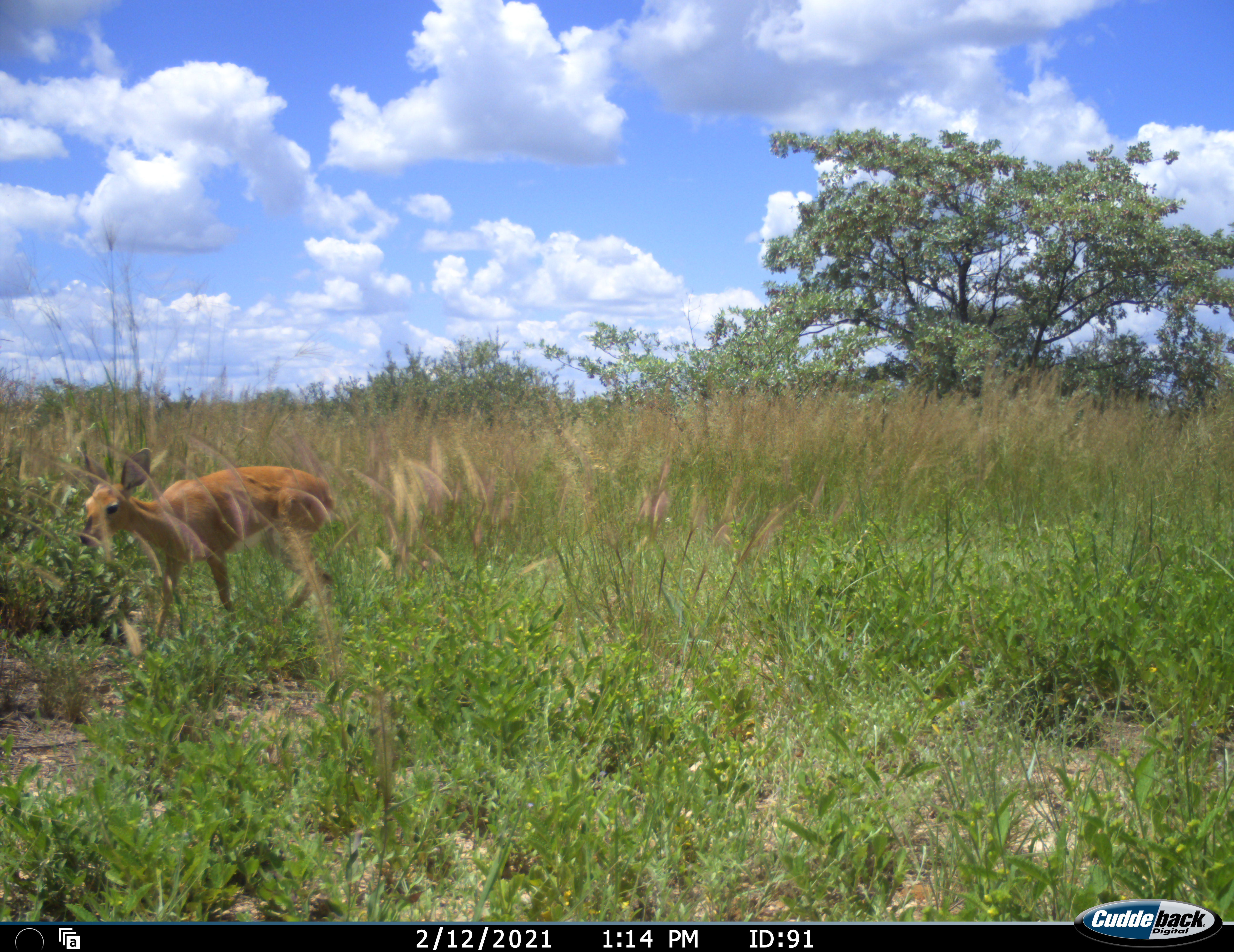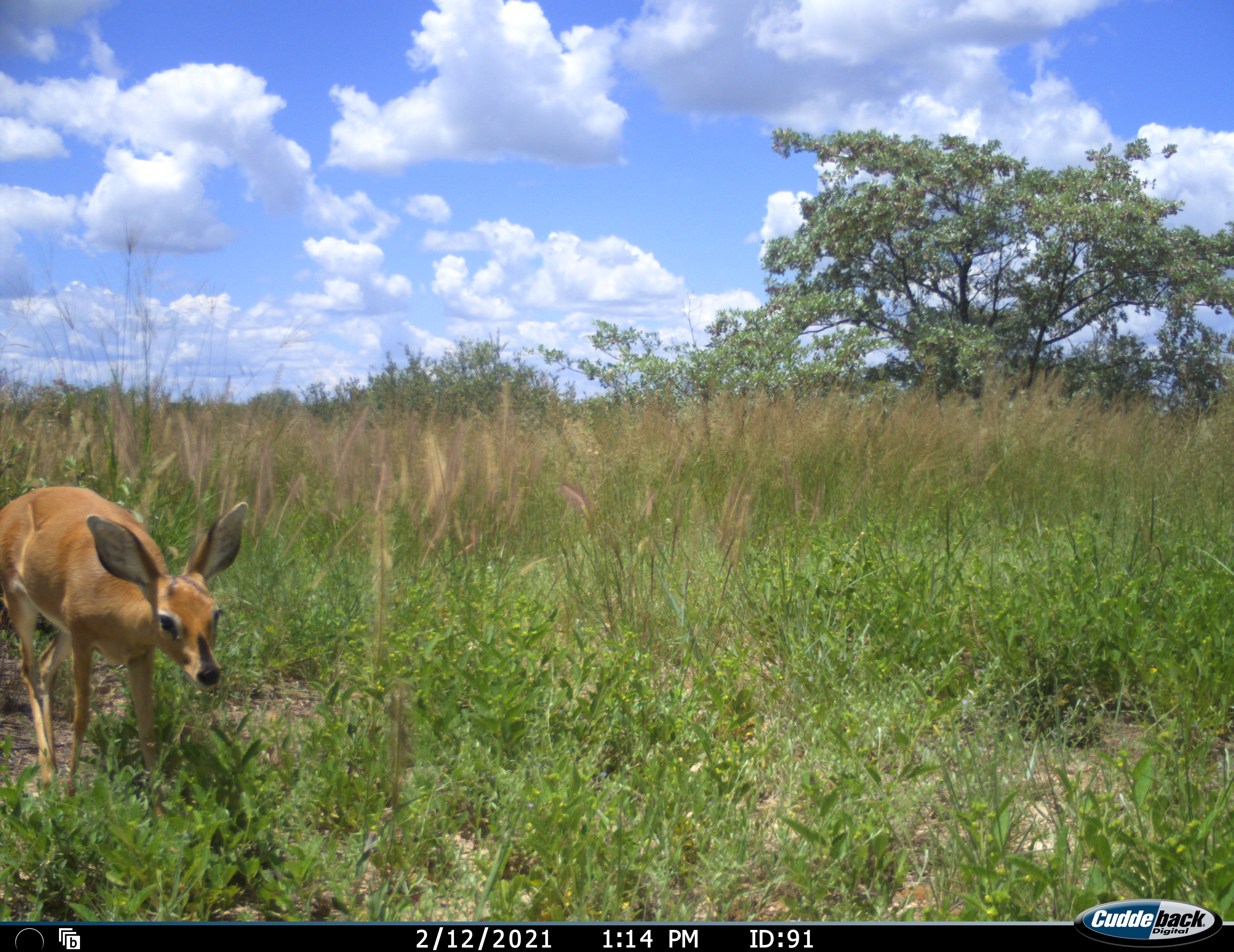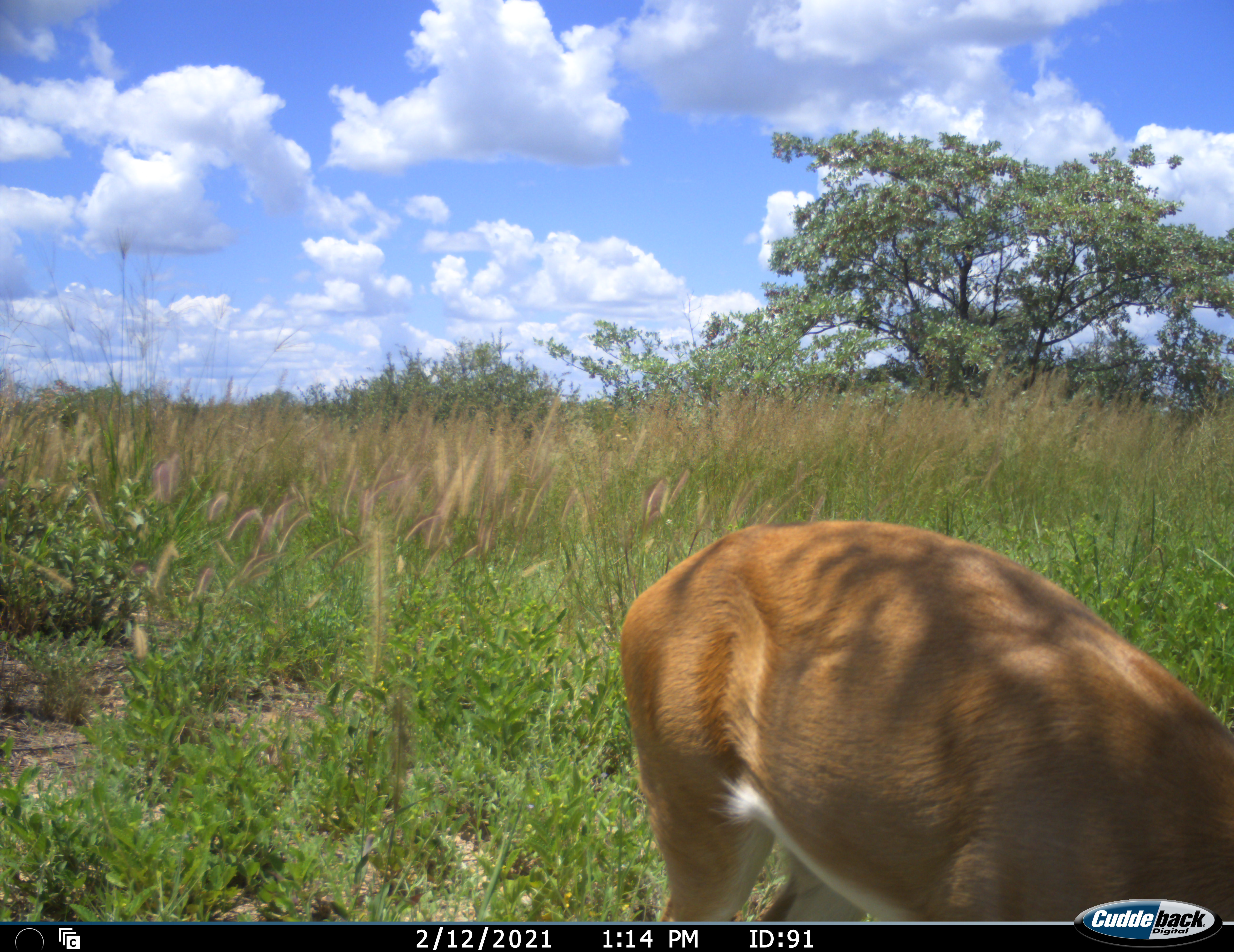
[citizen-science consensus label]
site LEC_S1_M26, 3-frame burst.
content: unidentified animal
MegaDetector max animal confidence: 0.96